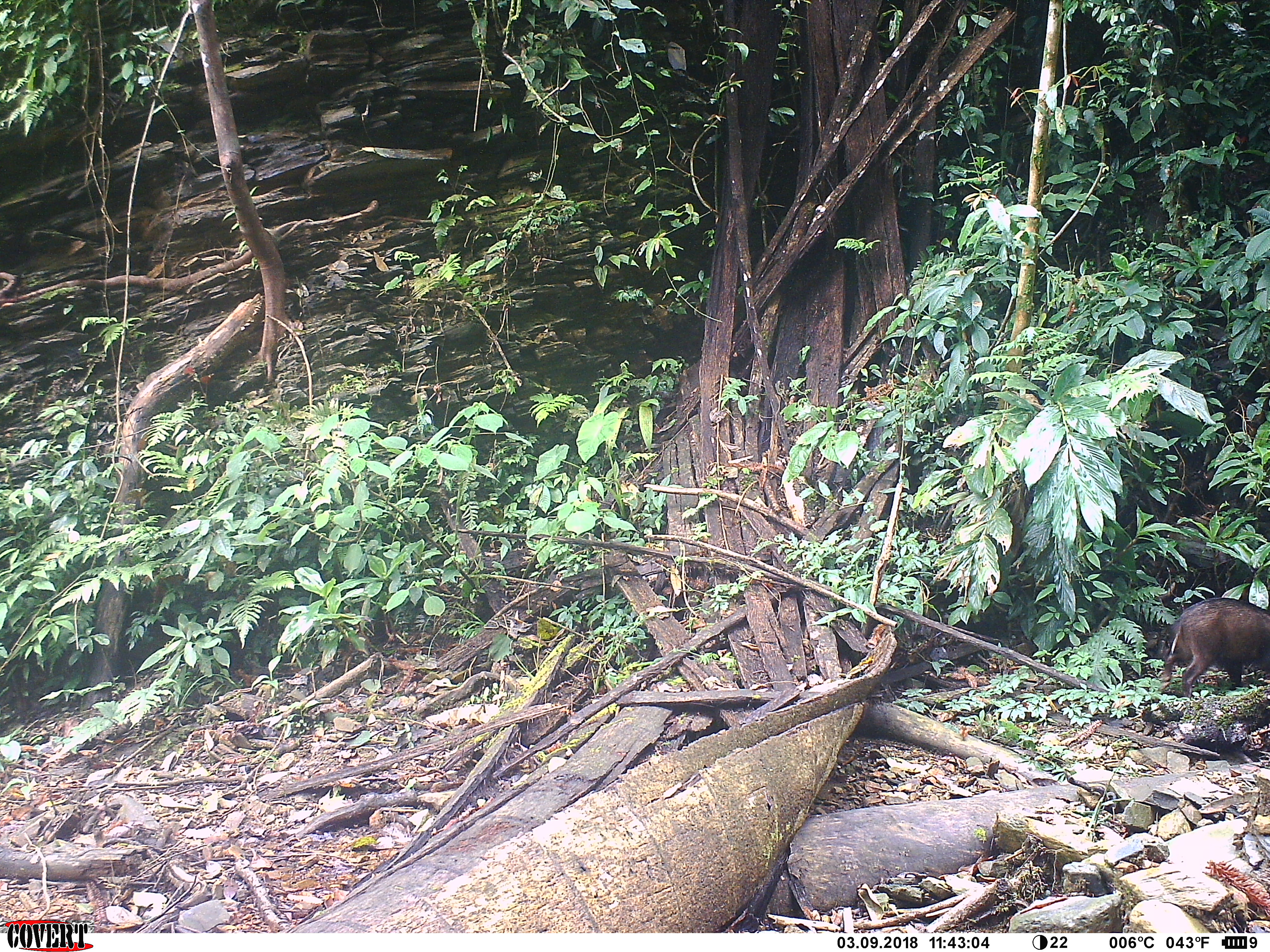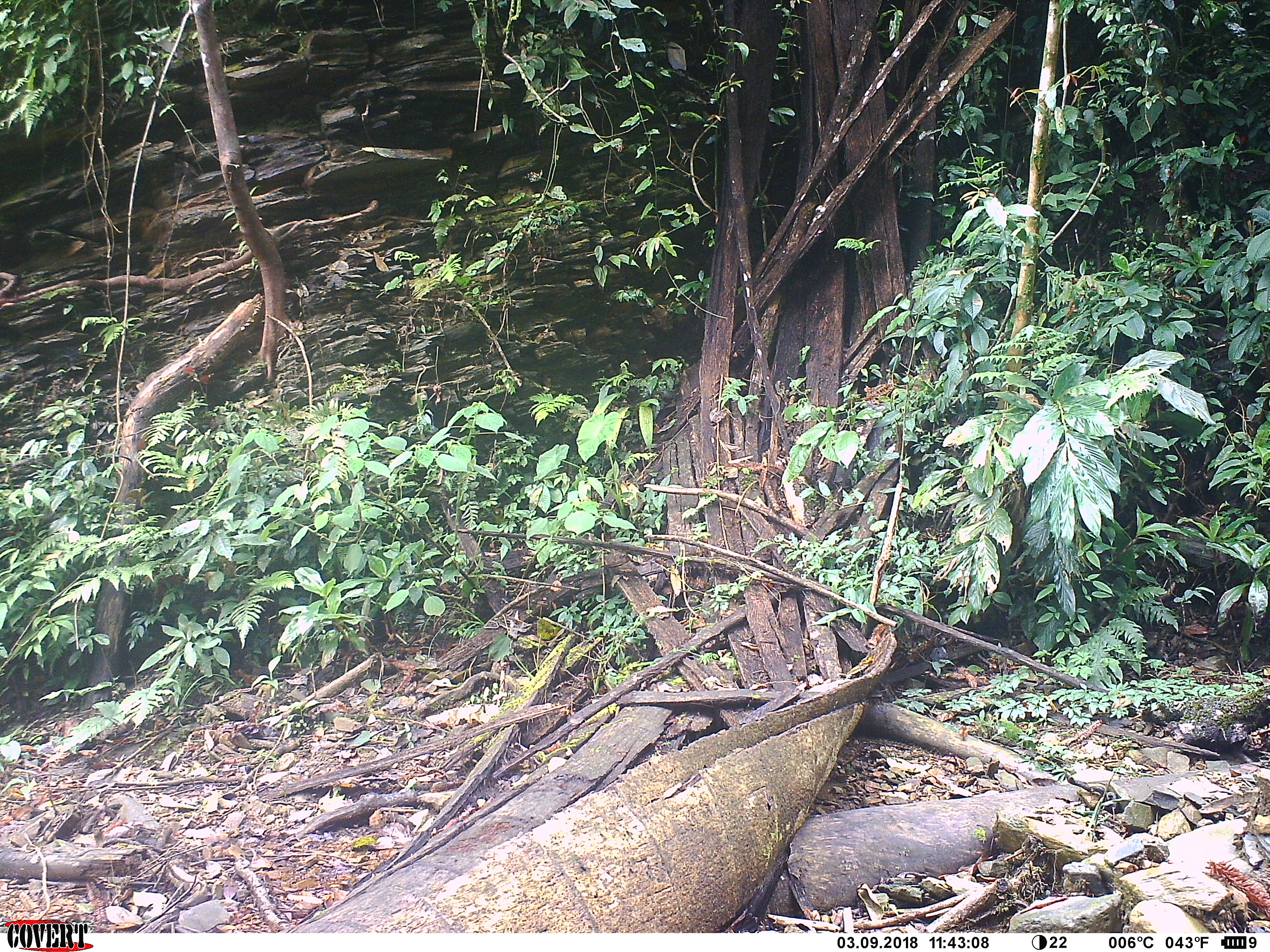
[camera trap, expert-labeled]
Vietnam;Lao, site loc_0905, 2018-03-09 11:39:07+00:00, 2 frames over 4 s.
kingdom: Animalia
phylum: Chordata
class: Mammalia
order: Artiodactyla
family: Suidae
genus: Sus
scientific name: Sus scrofa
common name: eurasian wild pig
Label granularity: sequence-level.